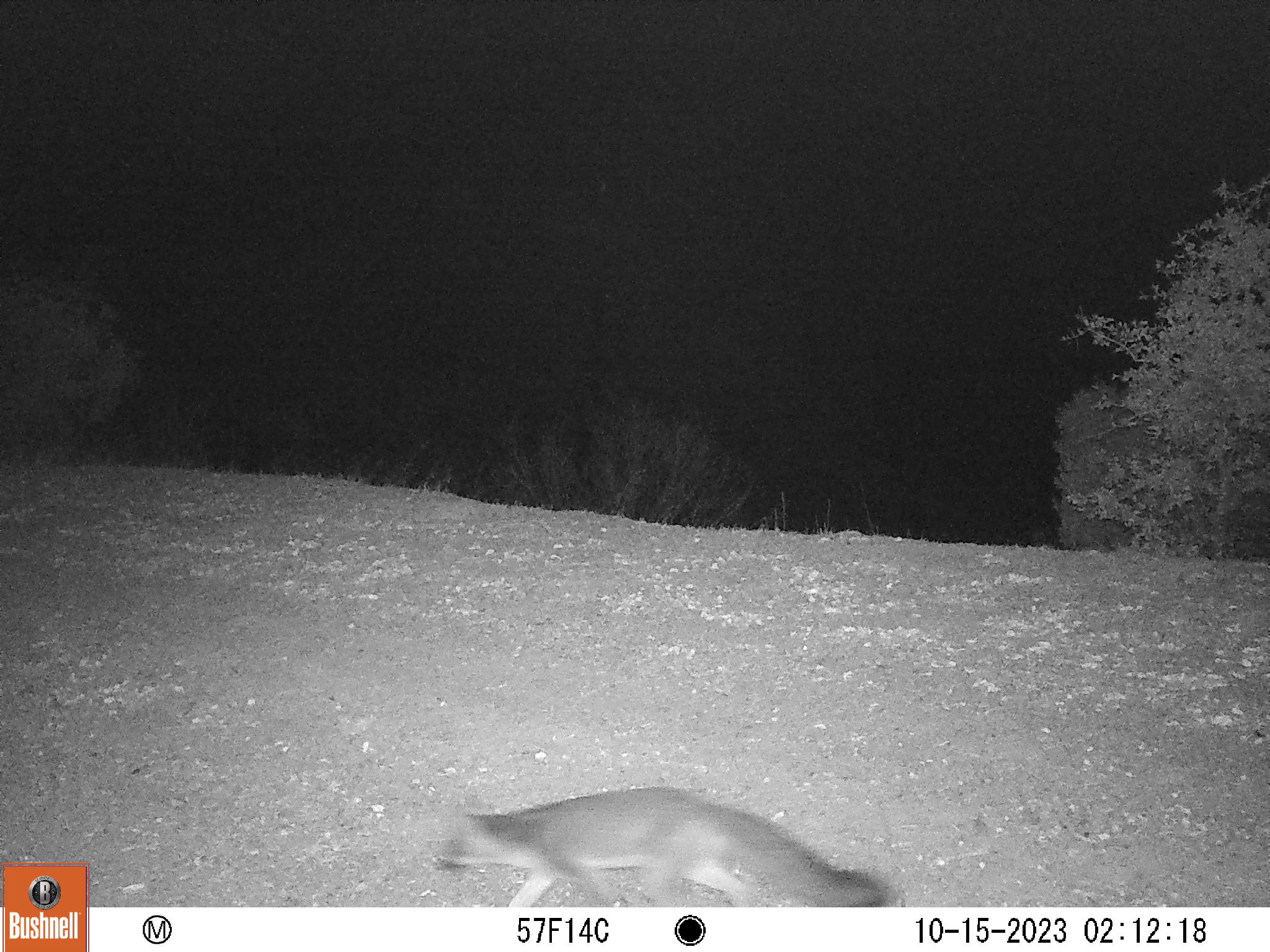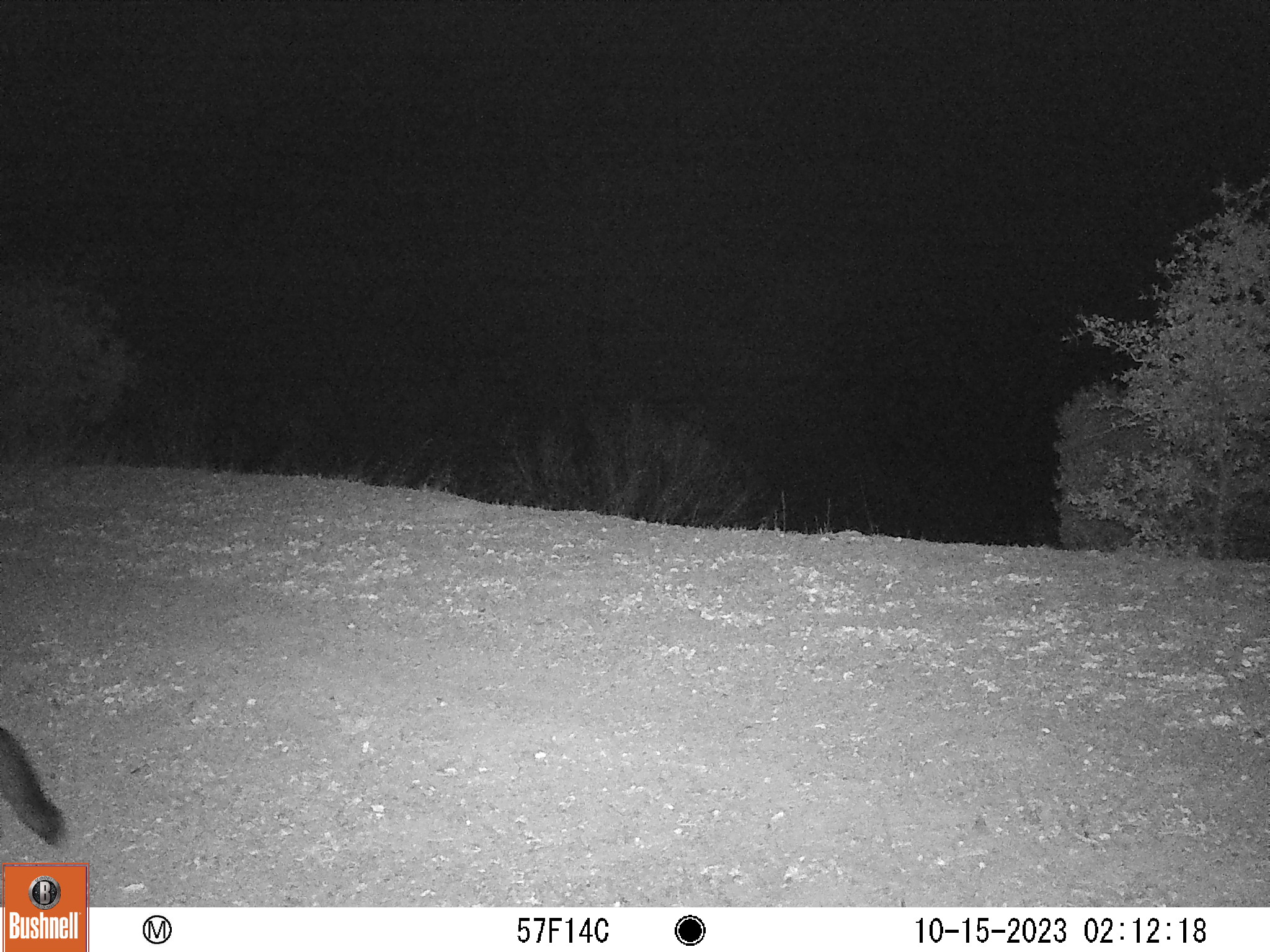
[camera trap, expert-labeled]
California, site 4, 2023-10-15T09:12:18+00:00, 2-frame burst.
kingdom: Animalia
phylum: Chordata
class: Mammalia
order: Carnivora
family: Canidae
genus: Urocyon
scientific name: Urocyon cinereoargenteus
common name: gray fox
Gray fox (Urocyon cinereoargenteus).